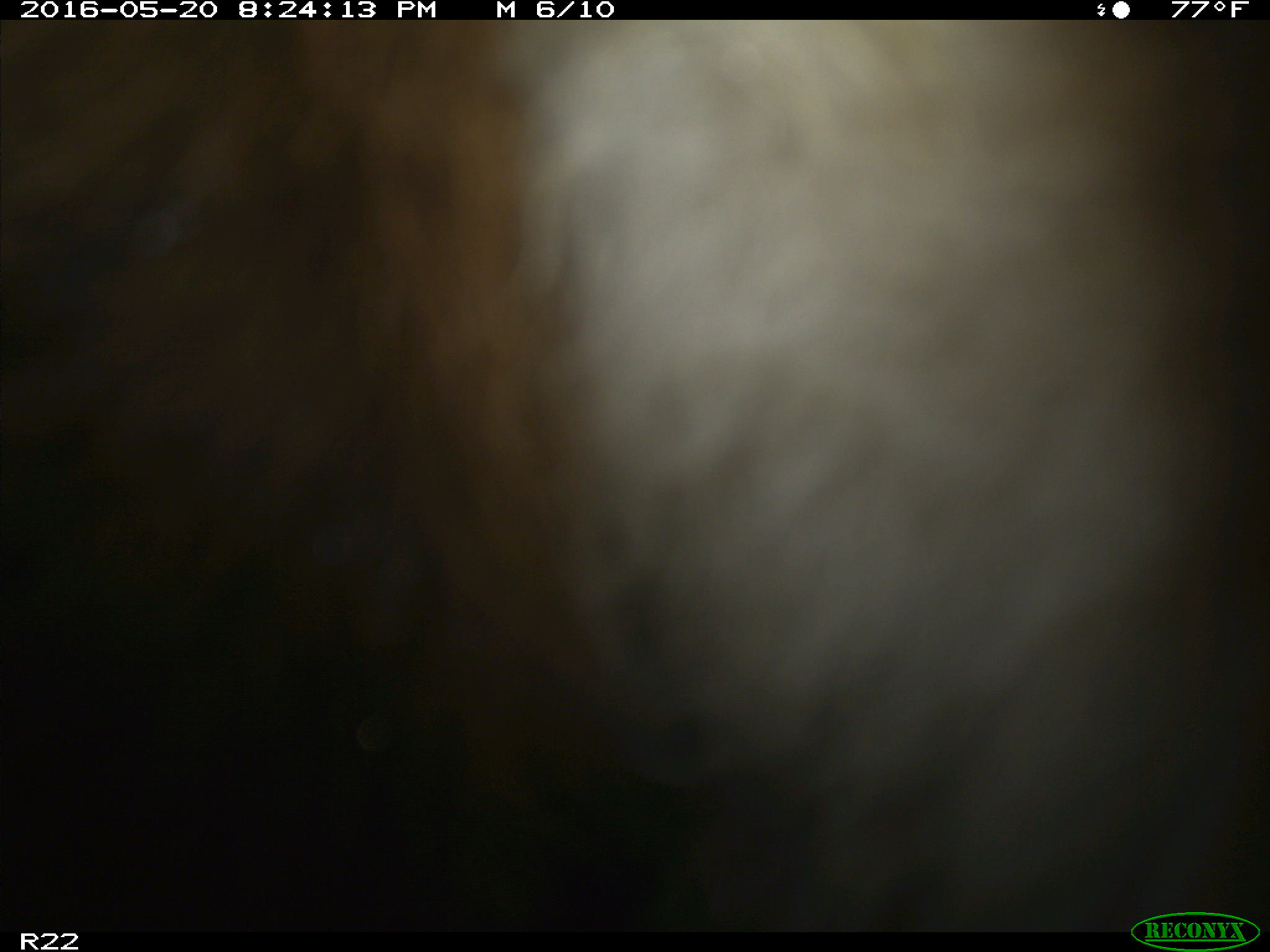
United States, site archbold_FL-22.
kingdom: Animalia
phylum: Chordata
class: Mammalia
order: Artiodactyla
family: Bovidae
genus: Bos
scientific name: Bos taurus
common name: domestic cow